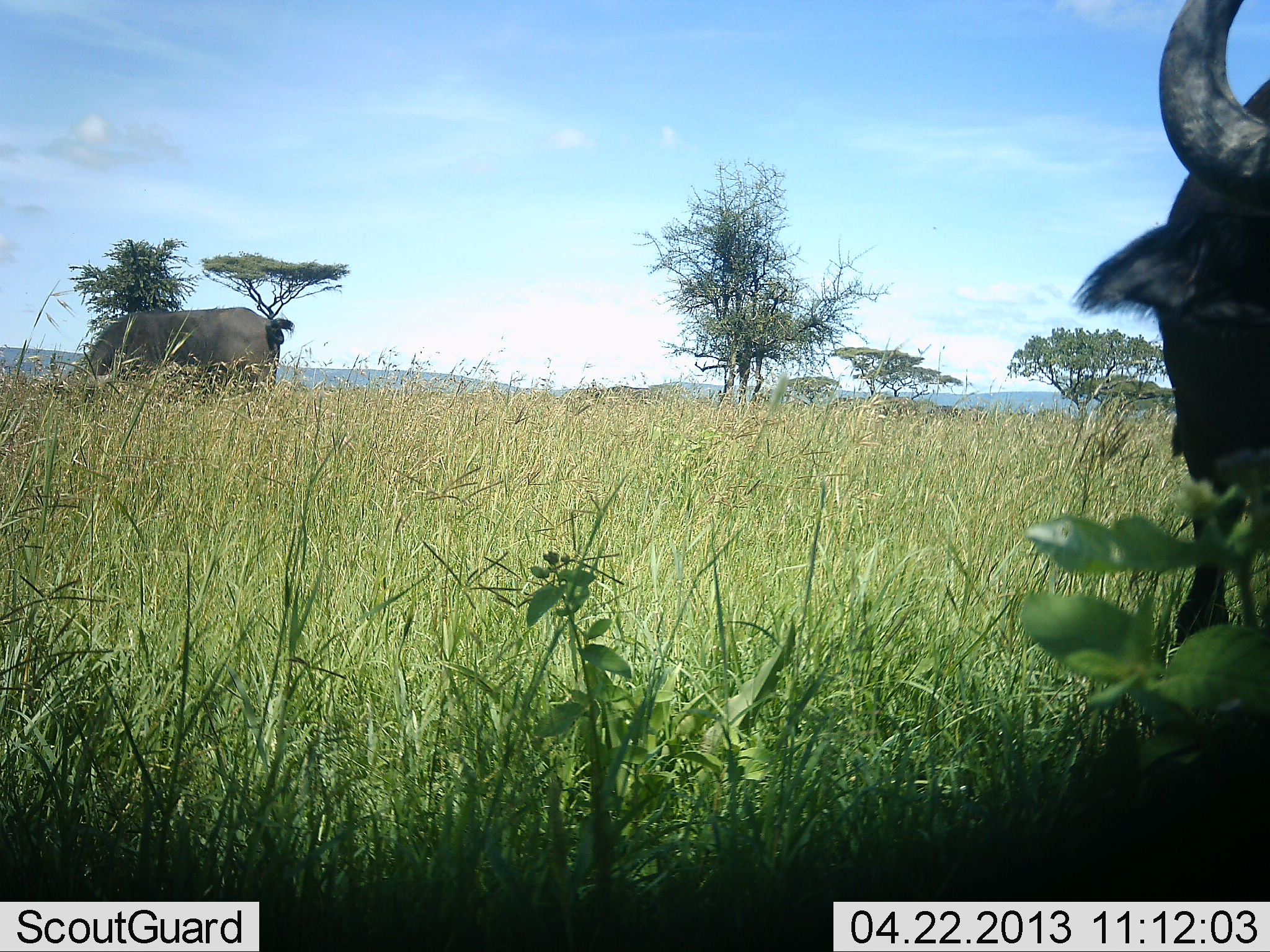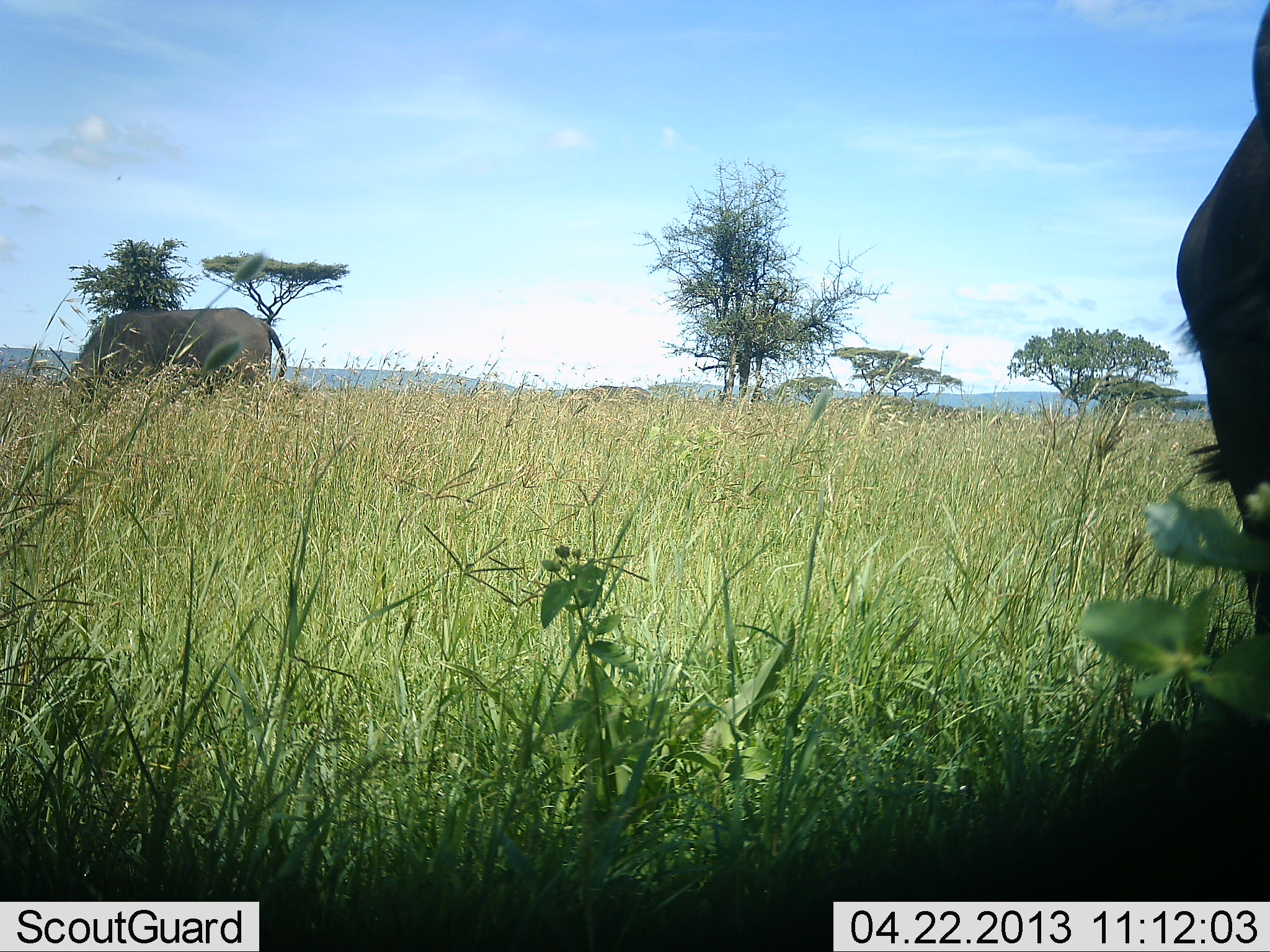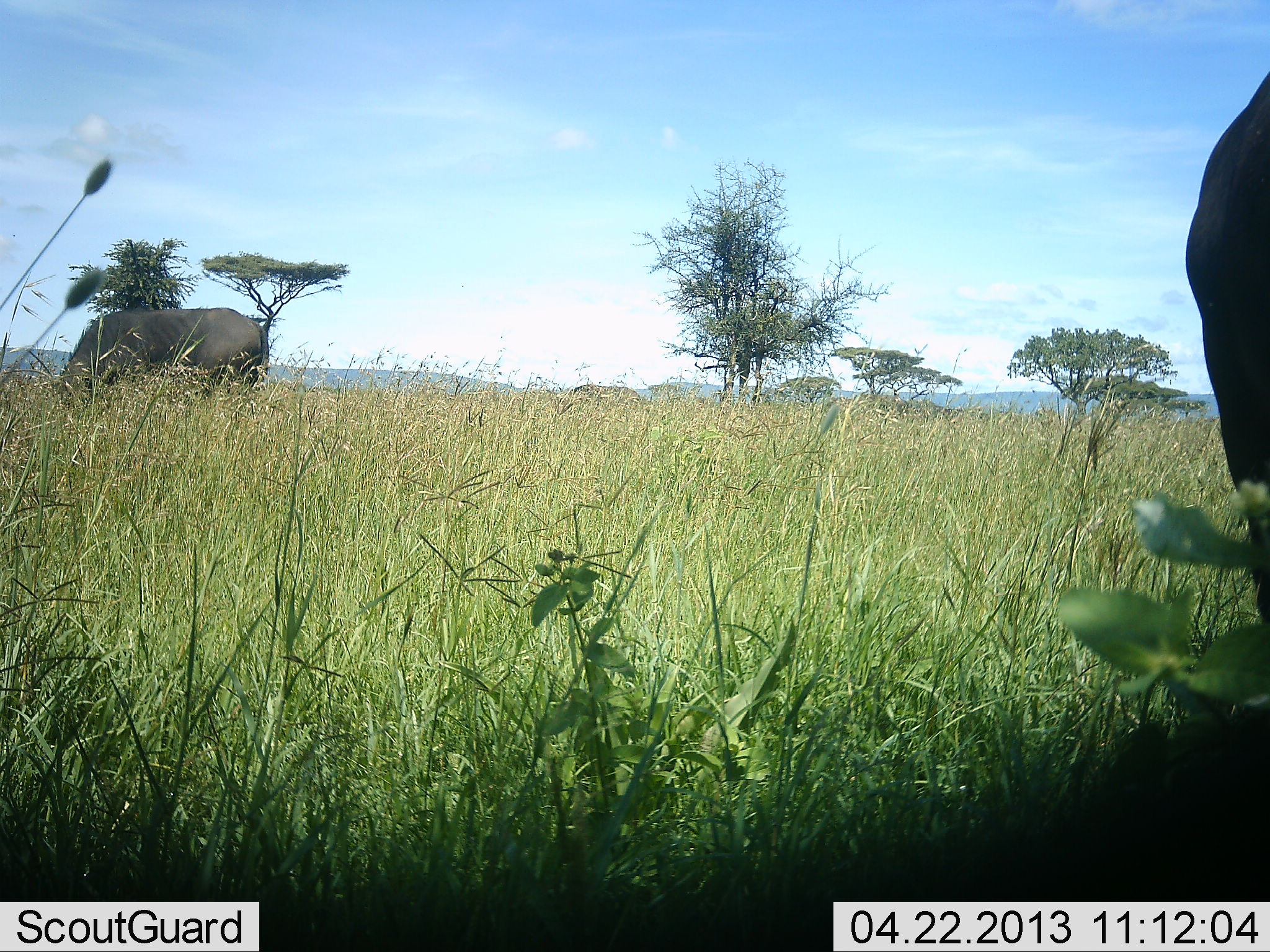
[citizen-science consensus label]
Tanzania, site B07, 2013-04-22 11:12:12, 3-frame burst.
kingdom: Animalia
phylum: Chordata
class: Mammalia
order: Artiodactyla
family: Bovidae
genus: Syncerus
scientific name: Syncerus caffer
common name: cape buffalo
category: buffalo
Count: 2.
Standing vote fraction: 33%.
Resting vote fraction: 0%.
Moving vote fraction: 17%.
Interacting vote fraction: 0%.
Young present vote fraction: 0%.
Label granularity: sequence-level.